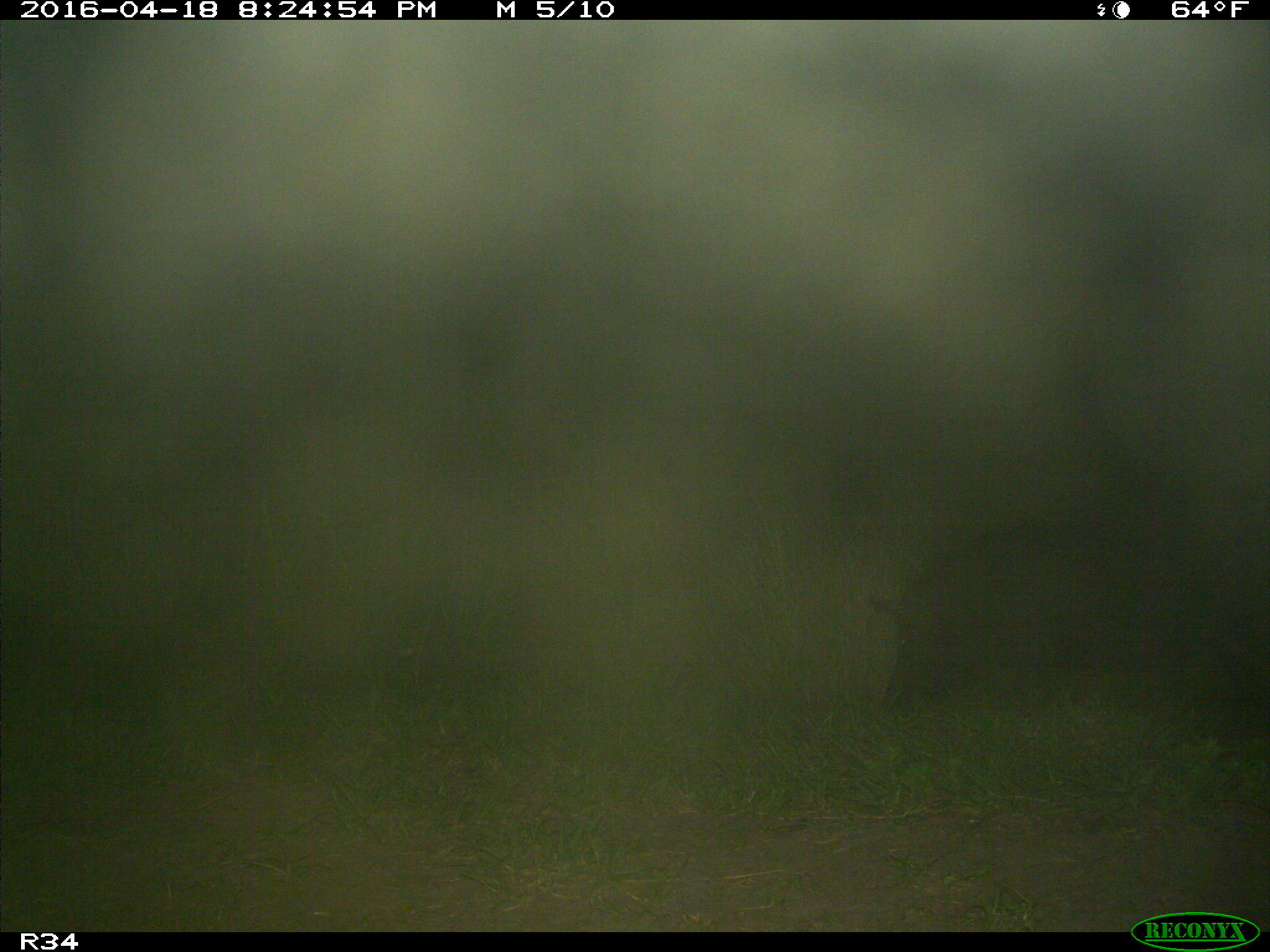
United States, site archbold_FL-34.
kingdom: Animalia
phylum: Chordata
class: Mammalia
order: Artiodactyla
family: Suidae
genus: Sus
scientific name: Sus scrofa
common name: wild boar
Sus scrofa (wild boar).